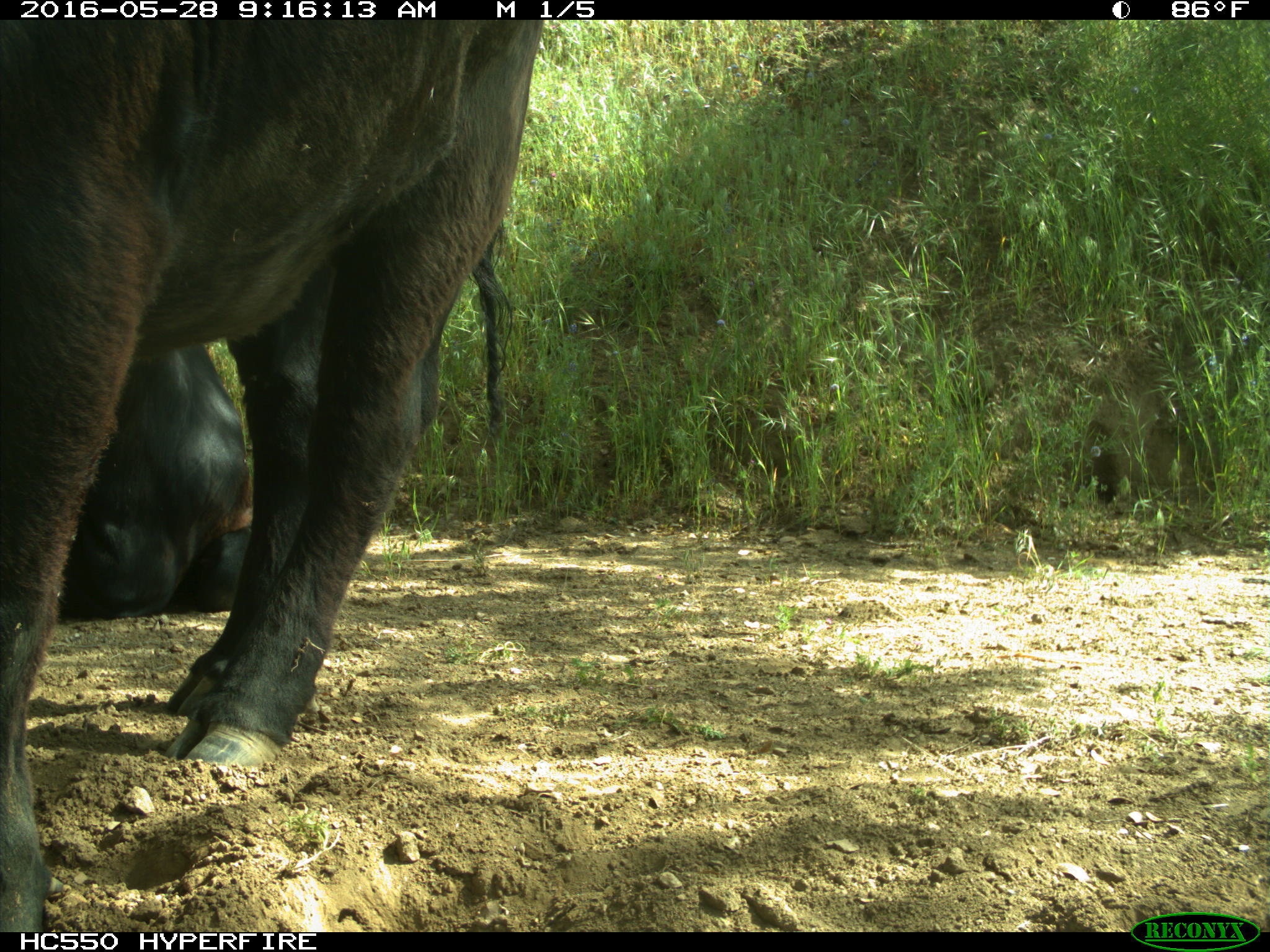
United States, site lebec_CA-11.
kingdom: Animalia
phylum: Chordata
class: Mammalia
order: Artiodactyla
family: Bovidae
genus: Bos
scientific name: Bos taurus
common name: domestic cow